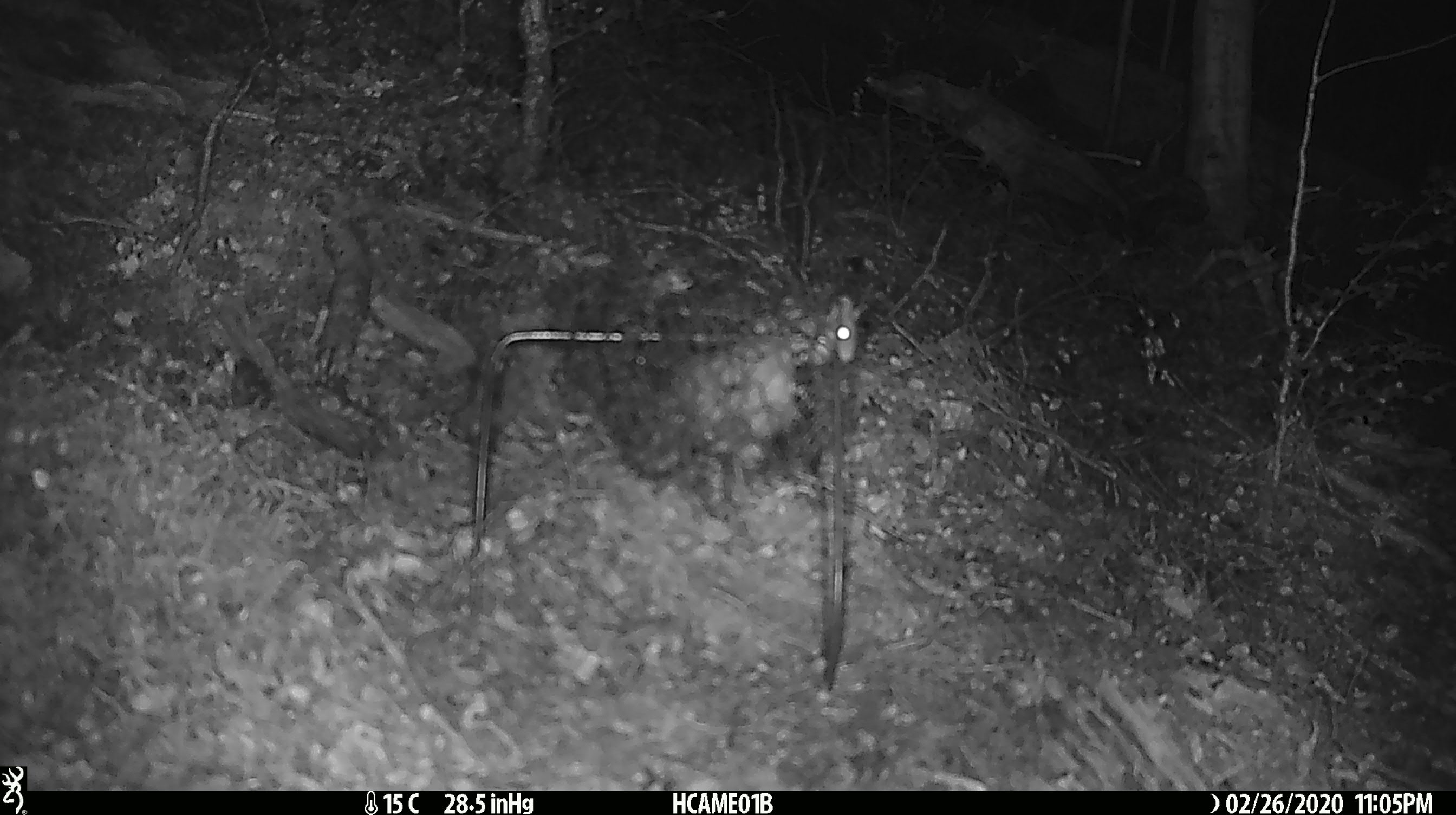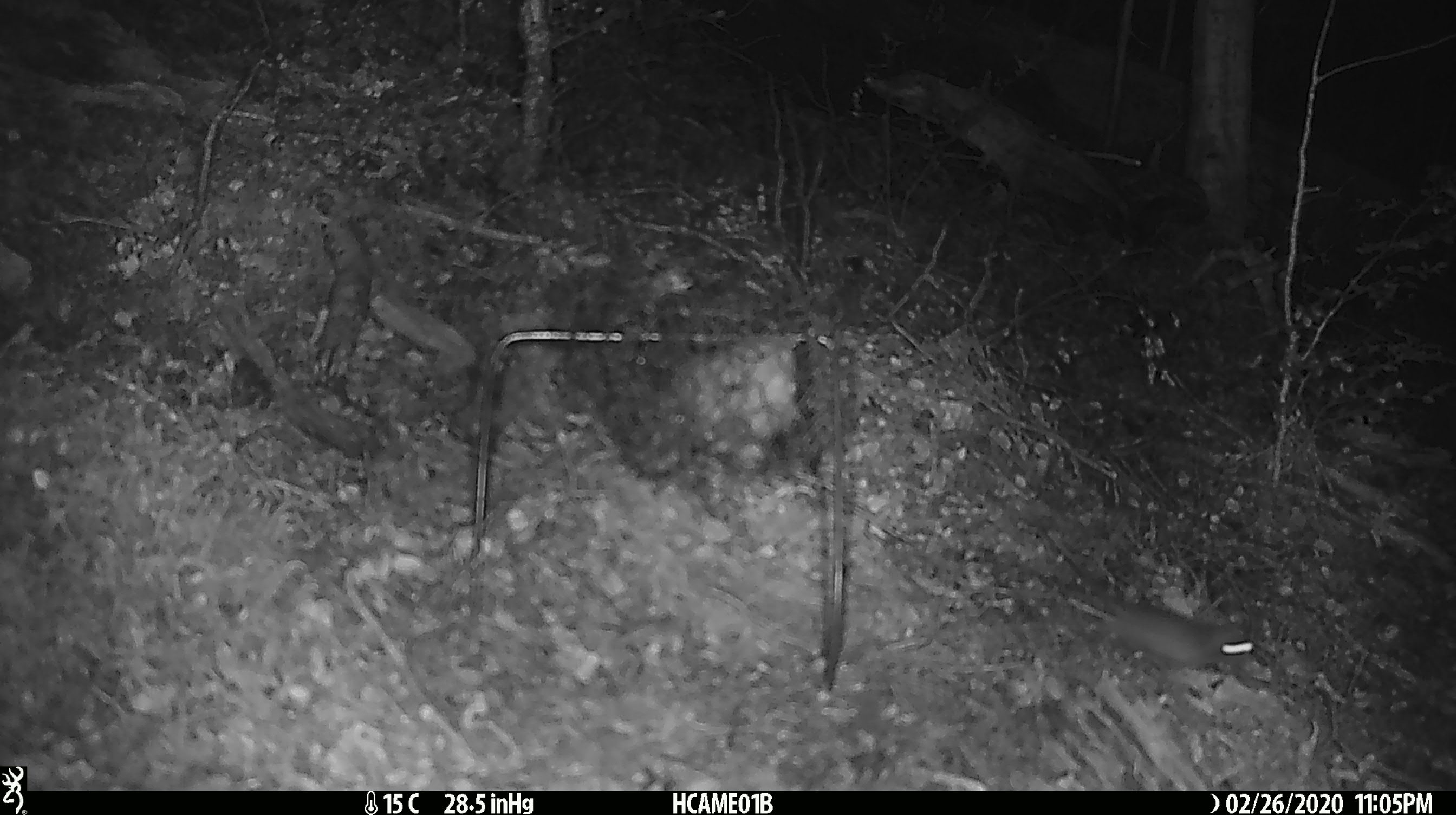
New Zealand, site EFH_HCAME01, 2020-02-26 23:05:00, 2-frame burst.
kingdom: Animalia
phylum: Chordata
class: Mammalia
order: Rodentia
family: Muridae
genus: Mus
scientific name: Mus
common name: mouse